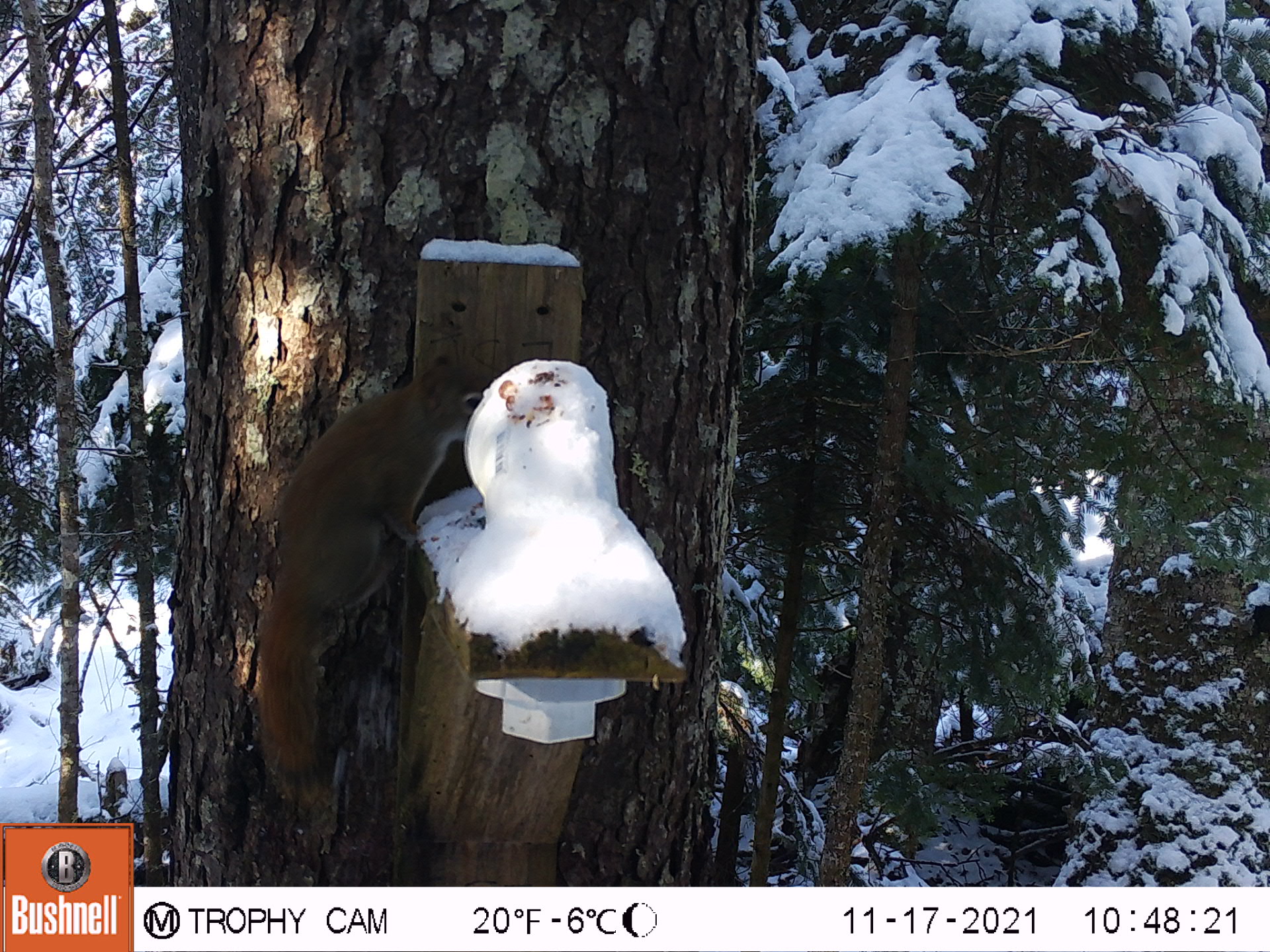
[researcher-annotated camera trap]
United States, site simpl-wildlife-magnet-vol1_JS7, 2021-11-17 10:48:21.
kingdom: Animalia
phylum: Chordata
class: Mammalia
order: Rodentia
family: Sciuridae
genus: Tamiasciurus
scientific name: Tamiasciurus hudsonicus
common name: red squirrel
Red squirrel (Tamiasciurus hudsonicus).